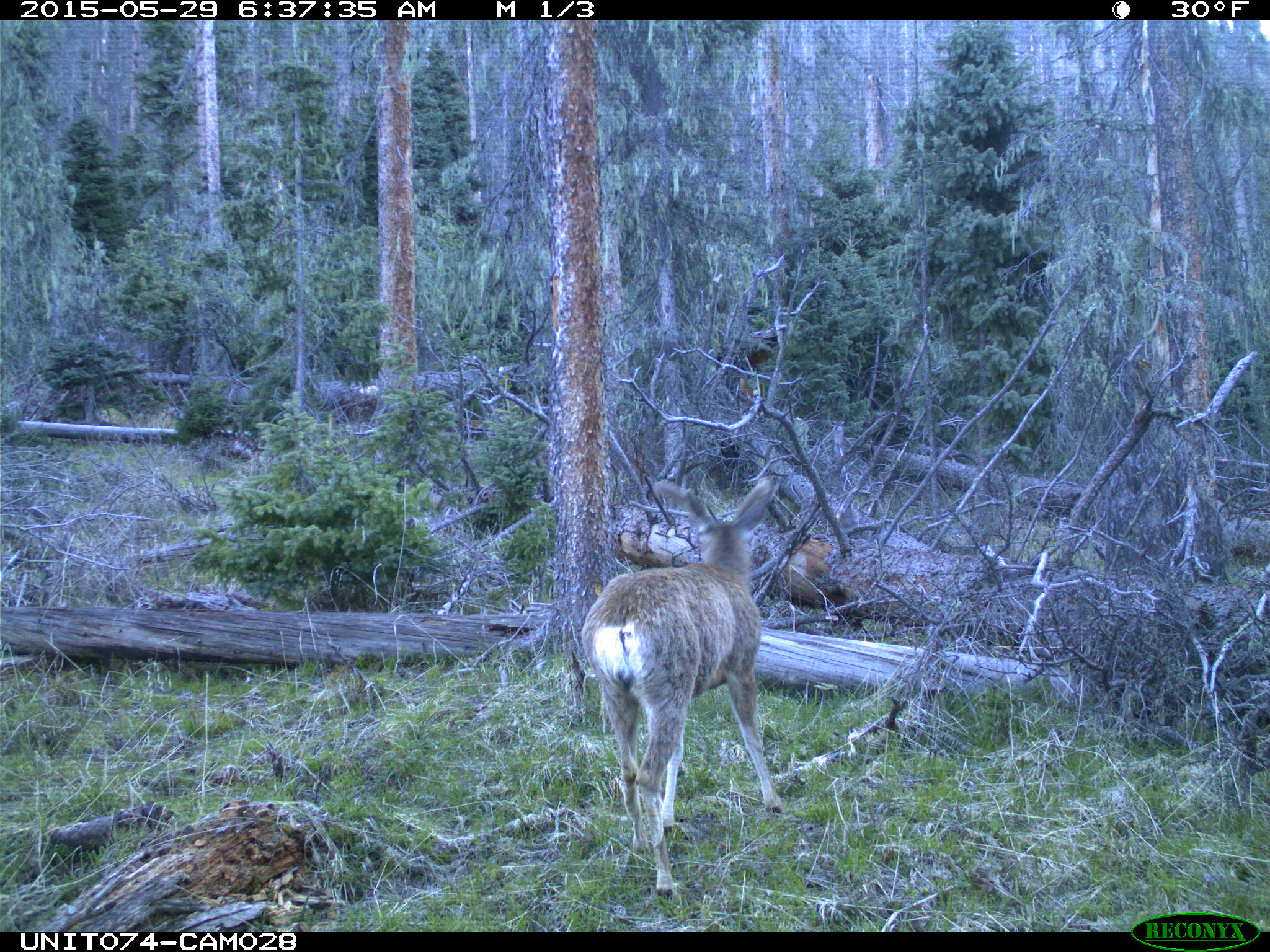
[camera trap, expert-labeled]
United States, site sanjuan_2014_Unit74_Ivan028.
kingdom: Animalia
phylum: Chordata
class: Mammalia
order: Artiodactyla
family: Cervidae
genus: Odocoileus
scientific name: Odocoileus hemionus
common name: mule deer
Odocoileus hemionus (mule deer).